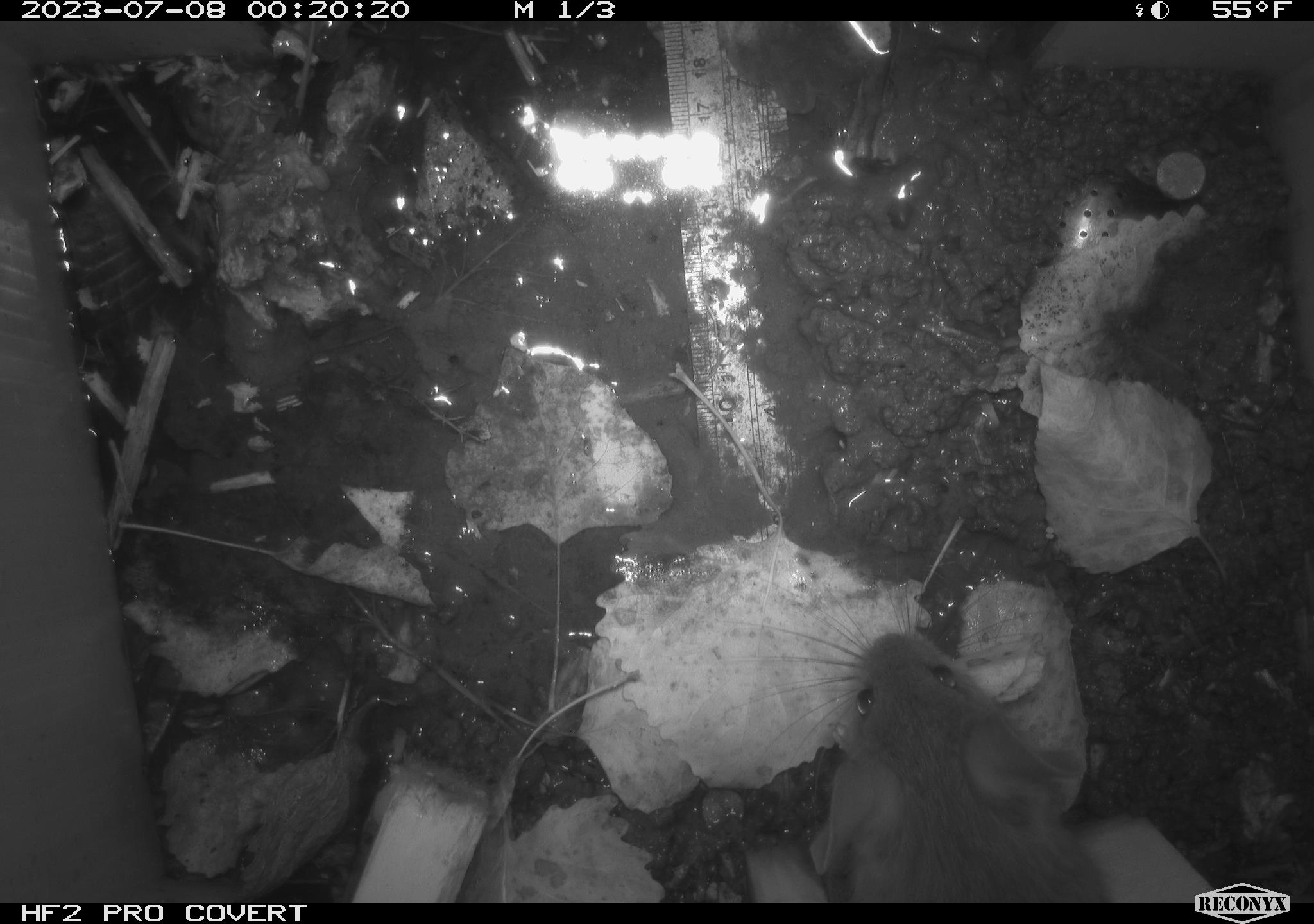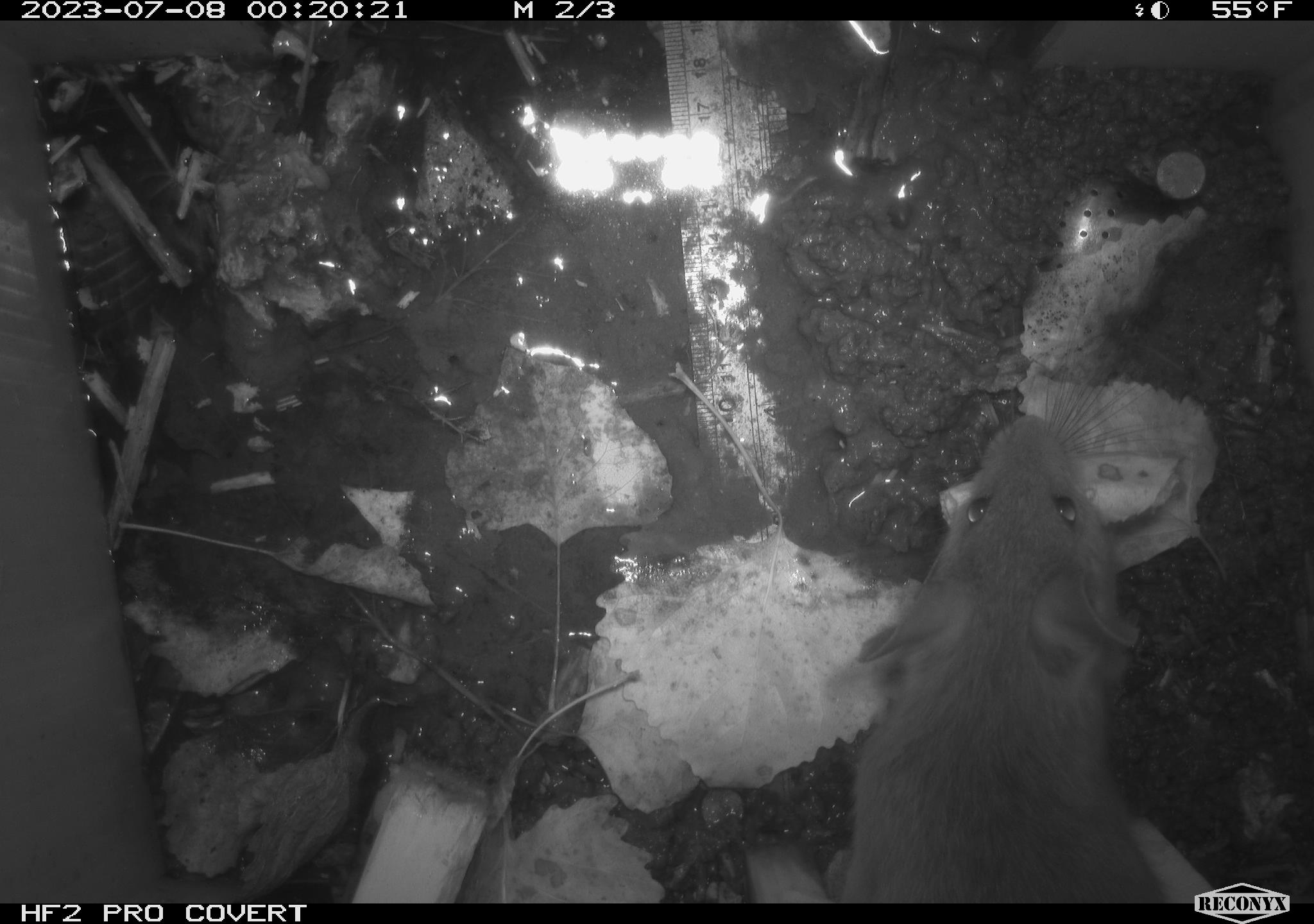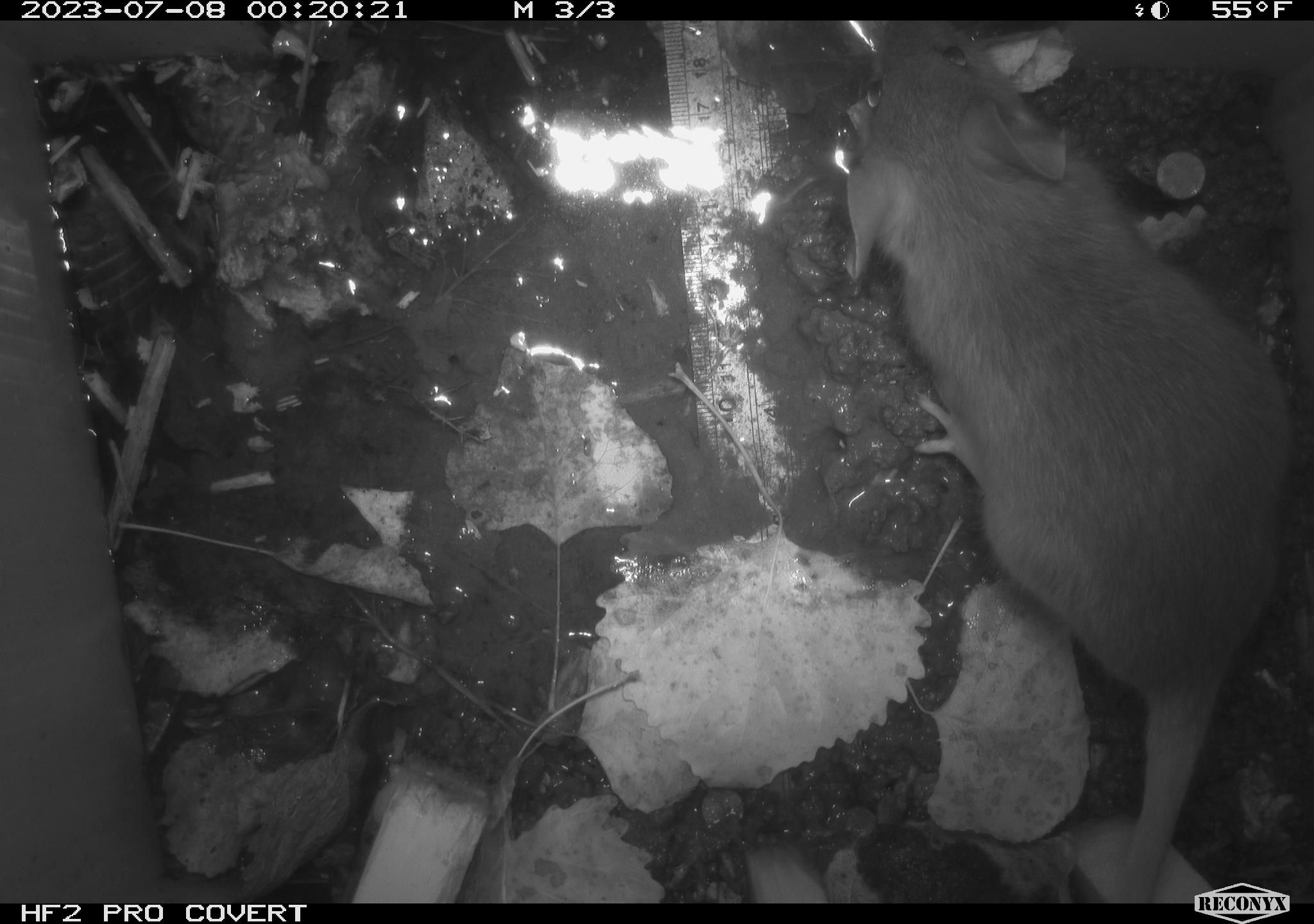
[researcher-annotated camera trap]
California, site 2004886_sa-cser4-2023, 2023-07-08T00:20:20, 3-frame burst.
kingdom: Animalia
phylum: Chordata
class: Mammalia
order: Rodentia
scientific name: Rodentia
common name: woodrat or rat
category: woodrat or rat species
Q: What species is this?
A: Woodrat or rat species (woodrat or rat) (Rodentia).